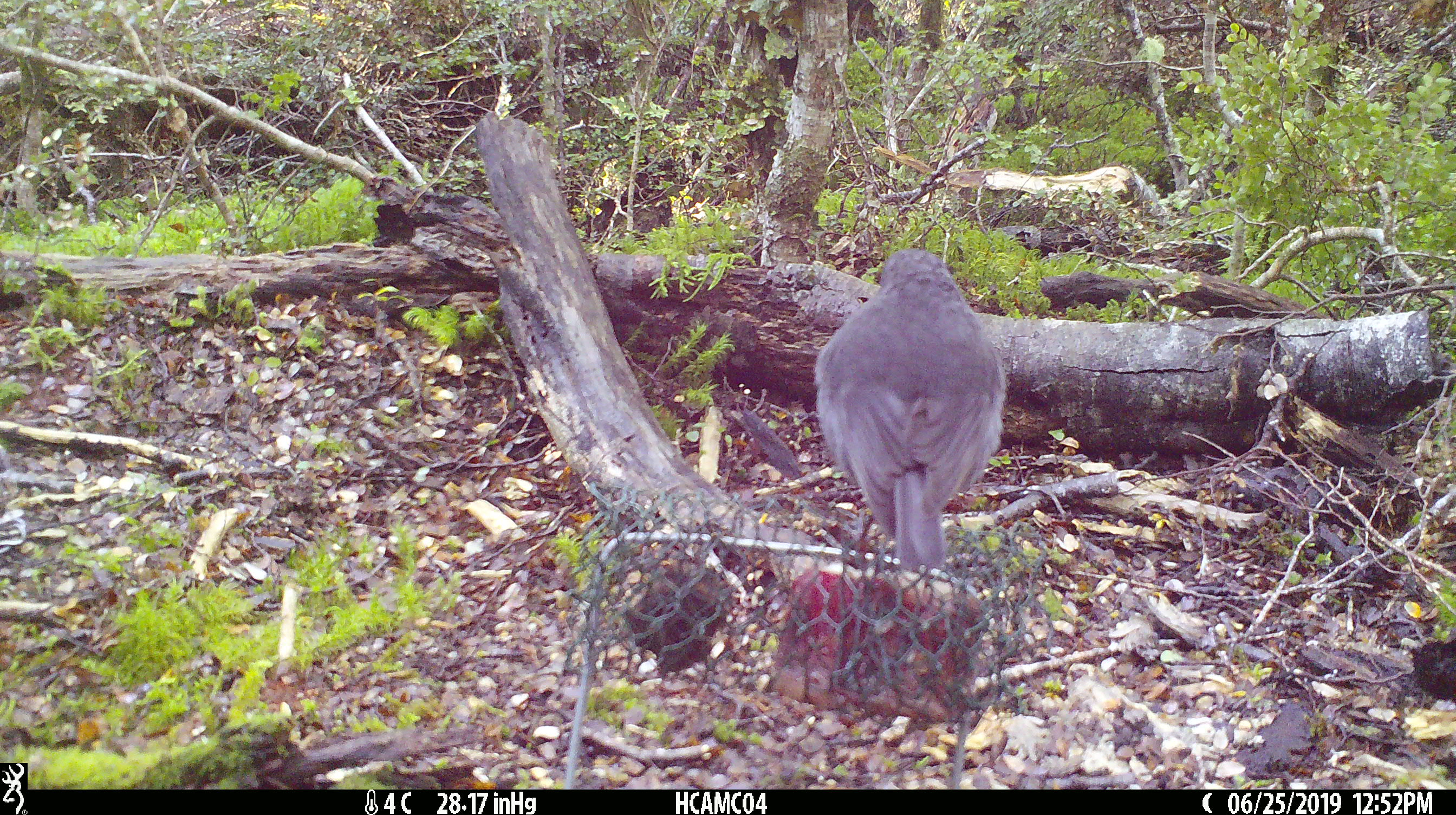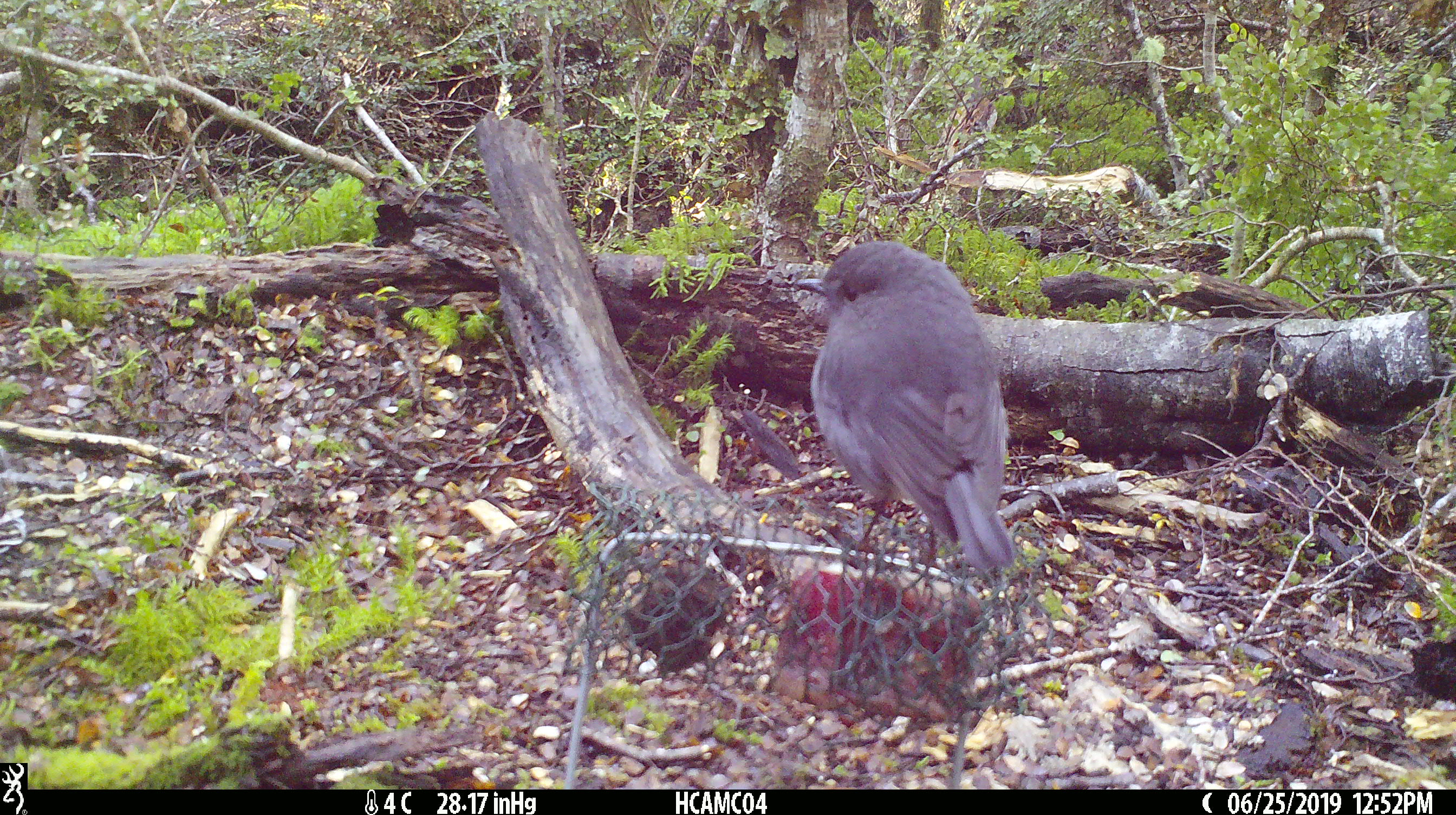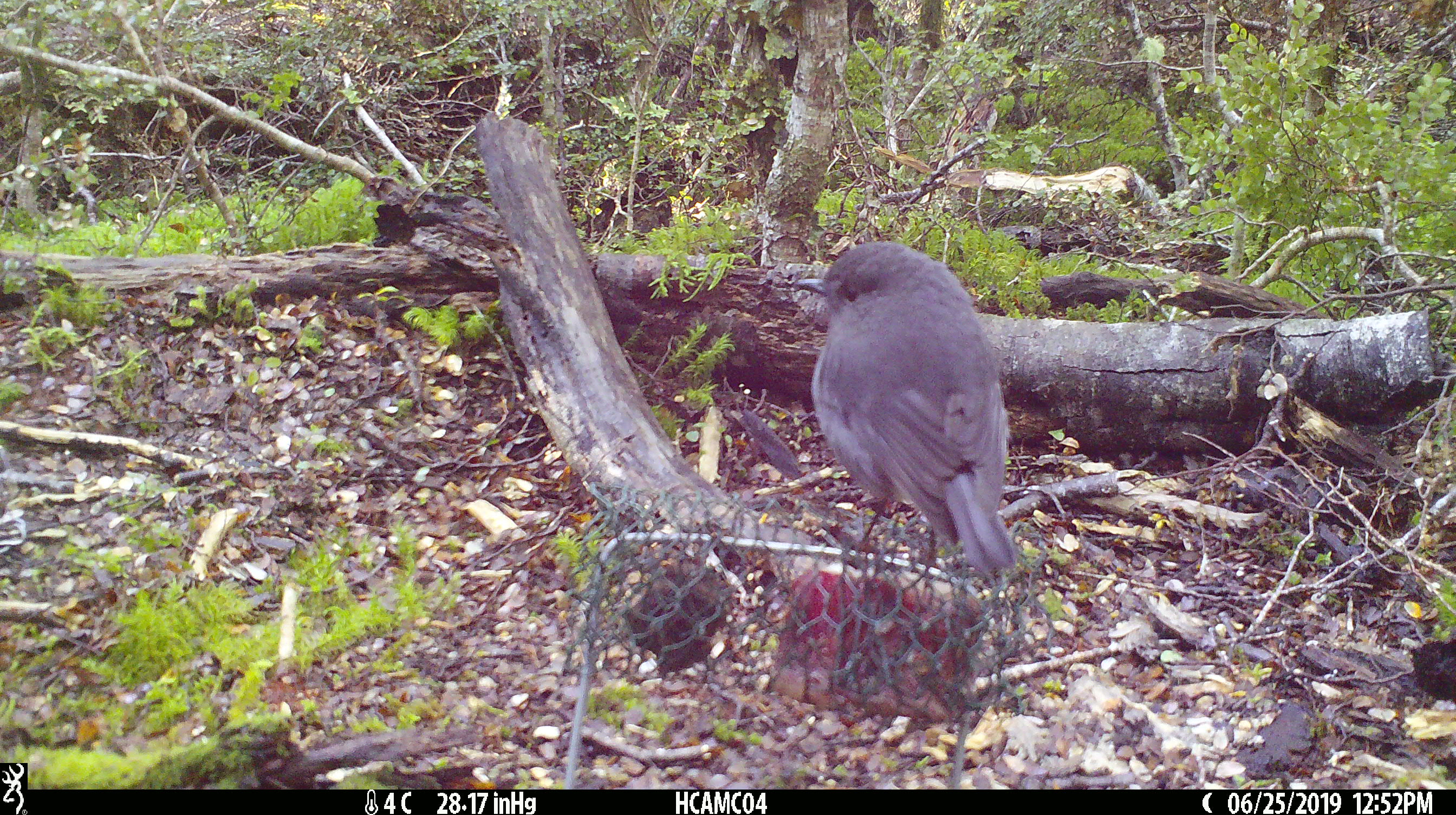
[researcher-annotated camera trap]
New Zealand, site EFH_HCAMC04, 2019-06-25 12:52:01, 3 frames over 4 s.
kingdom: Animalia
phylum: Chordata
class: Aves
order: Passeriformes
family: Petroicidae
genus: Petroica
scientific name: Petroica australis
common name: new zealand robin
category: robin